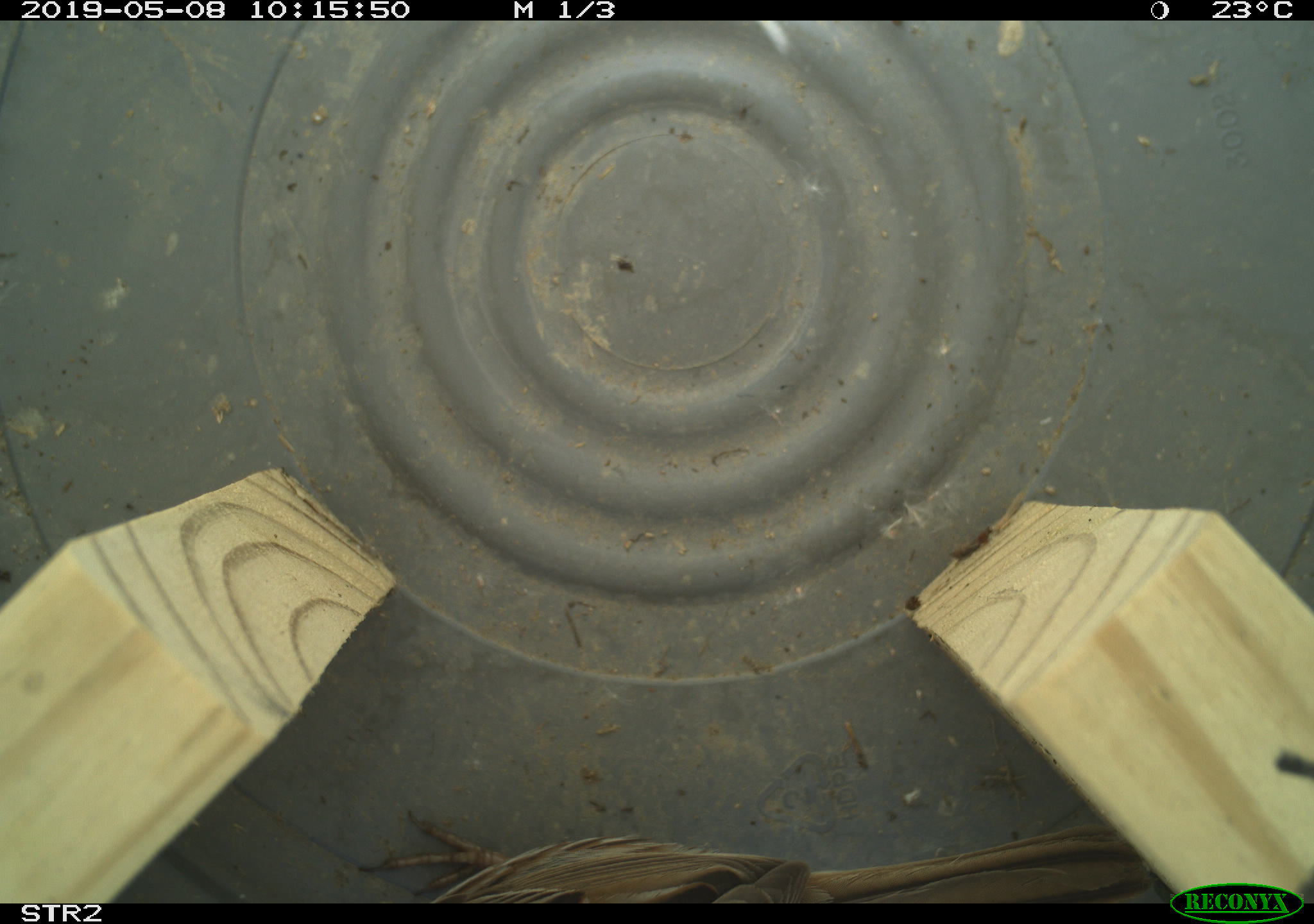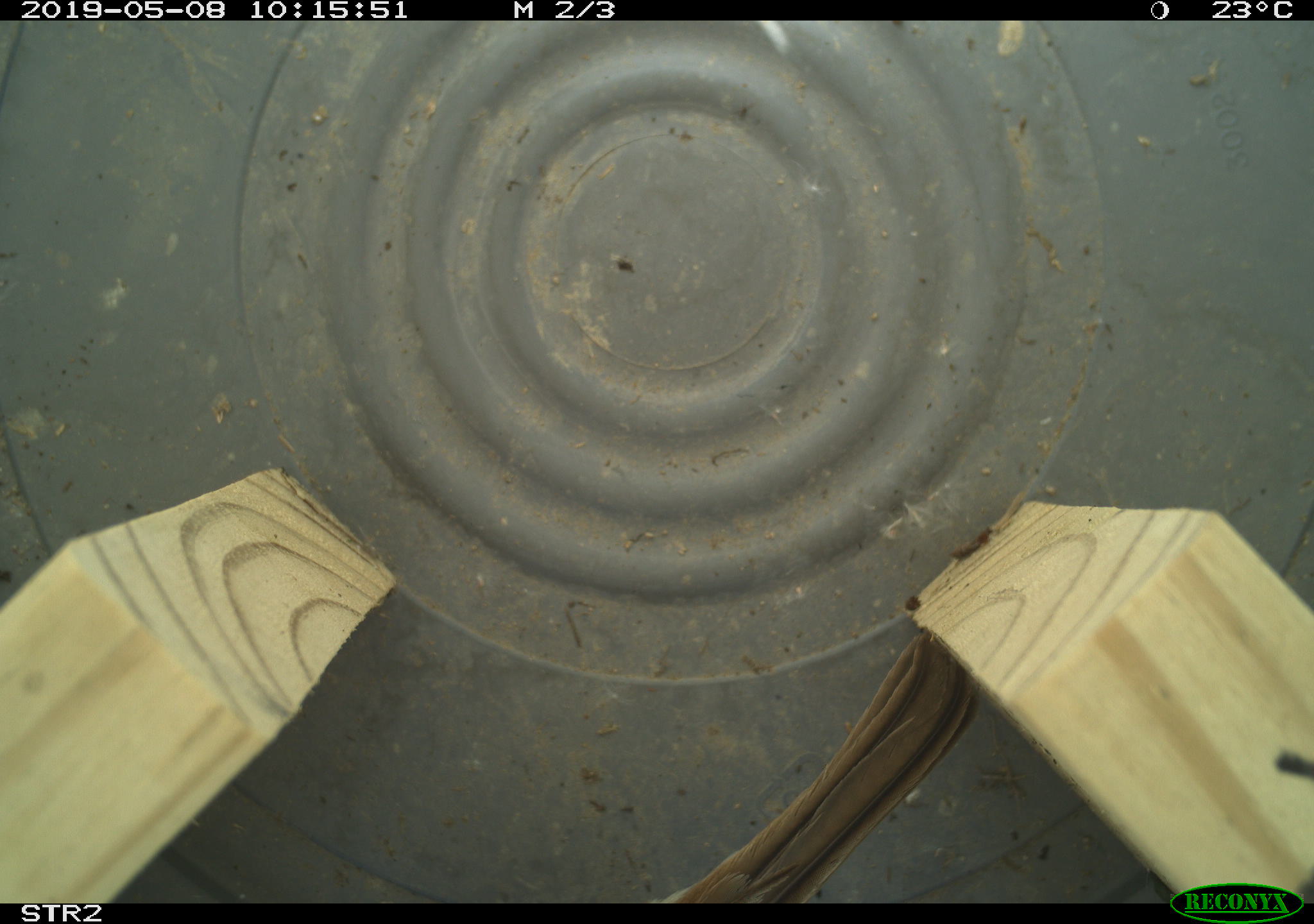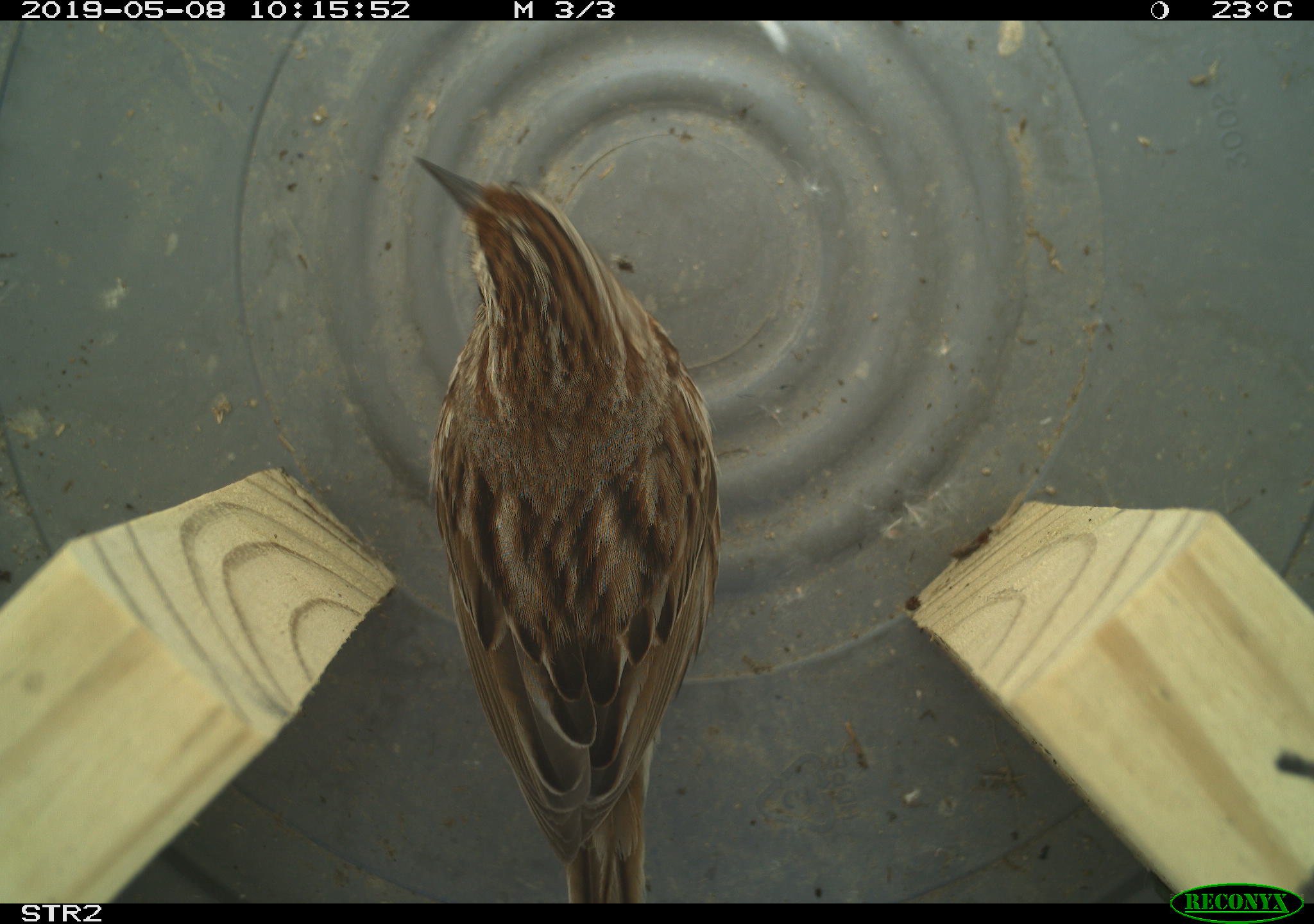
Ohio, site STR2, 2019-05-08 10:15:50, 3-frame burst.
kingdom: Animalia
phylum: Chordata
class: Aves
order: Passeriformes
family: Passerellidae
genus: Melospiza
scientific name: Melospiza melodia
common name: song sparrow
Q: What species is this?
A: Song sparrow (Melospiza melodia).